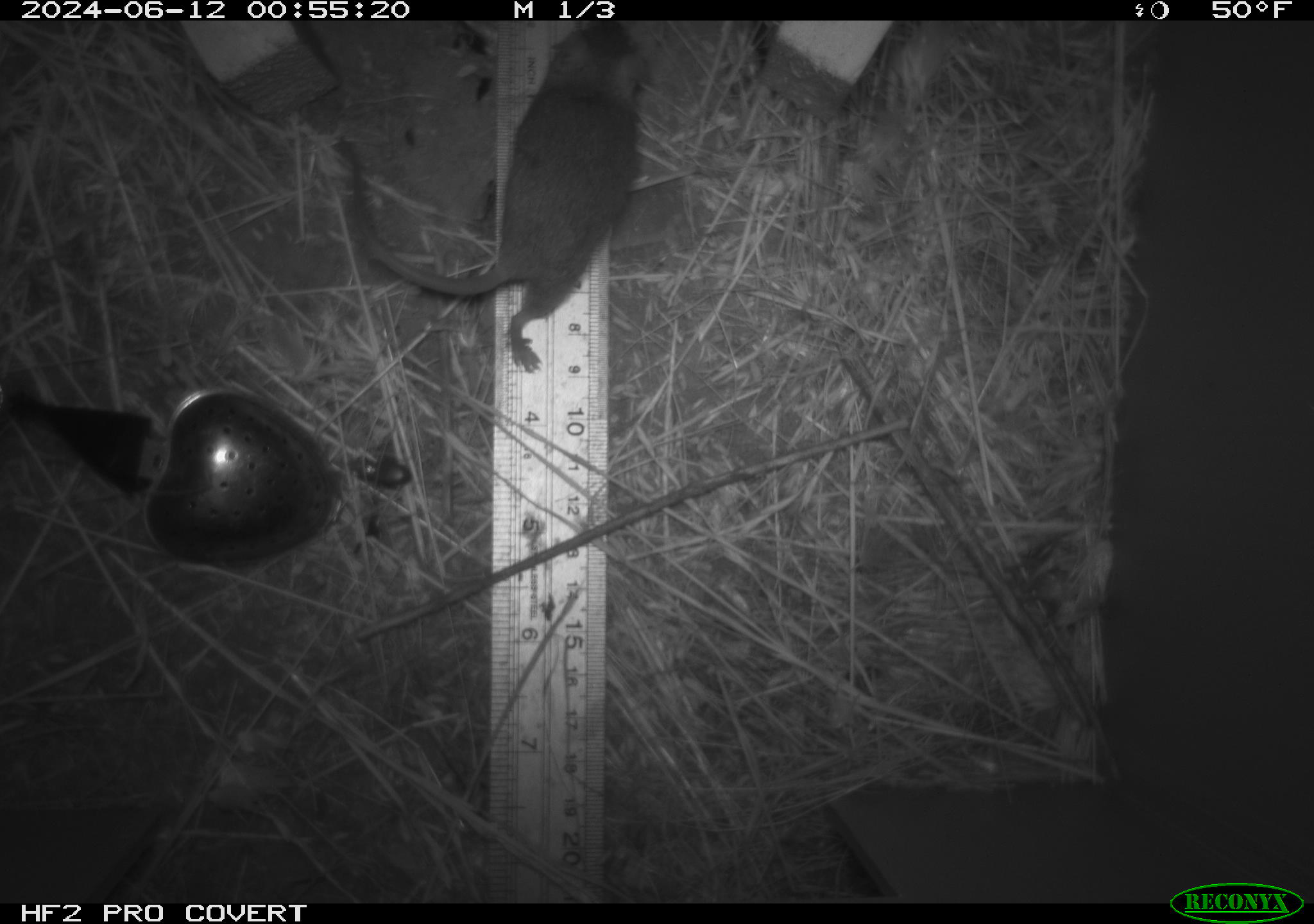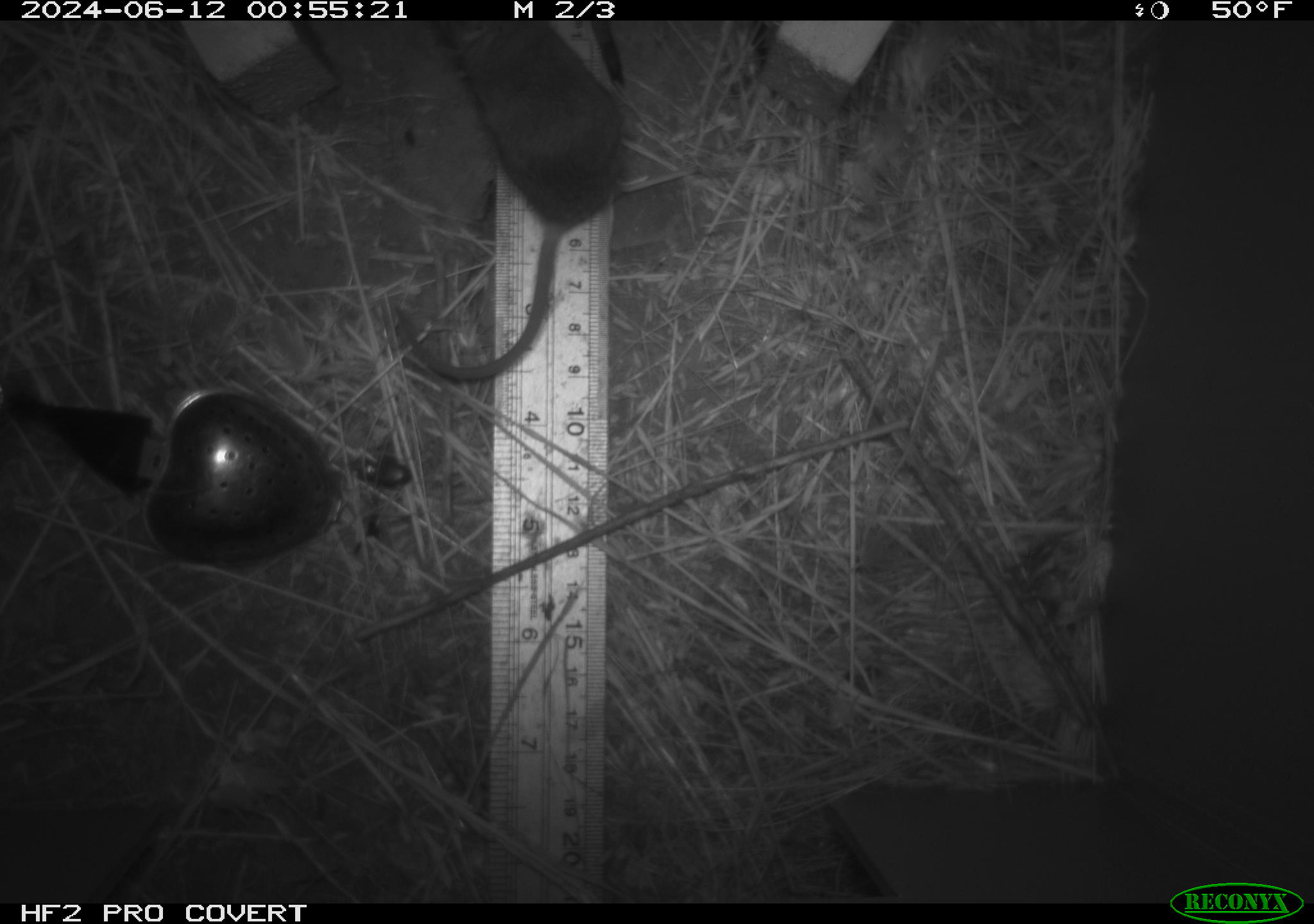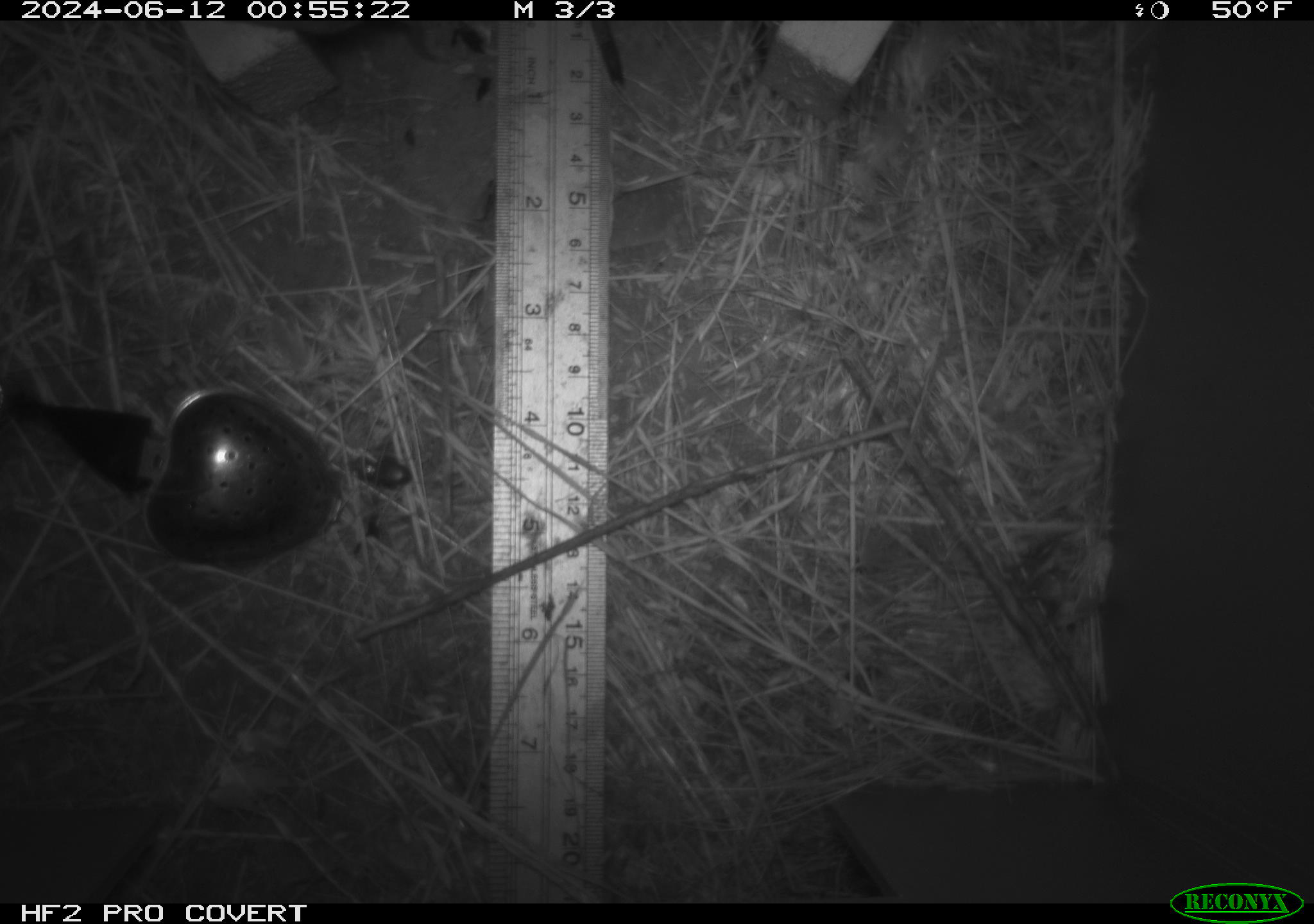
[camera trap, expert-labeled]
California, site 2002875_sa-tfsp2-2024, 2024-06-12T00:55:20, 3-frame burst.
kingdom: Animalia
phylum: Arthropoda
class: Insecta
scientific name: Insecta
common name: insect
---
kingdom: Animalia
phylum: Chordata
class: Mammalia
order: Rodentia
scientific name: Rodentia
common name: mouse species